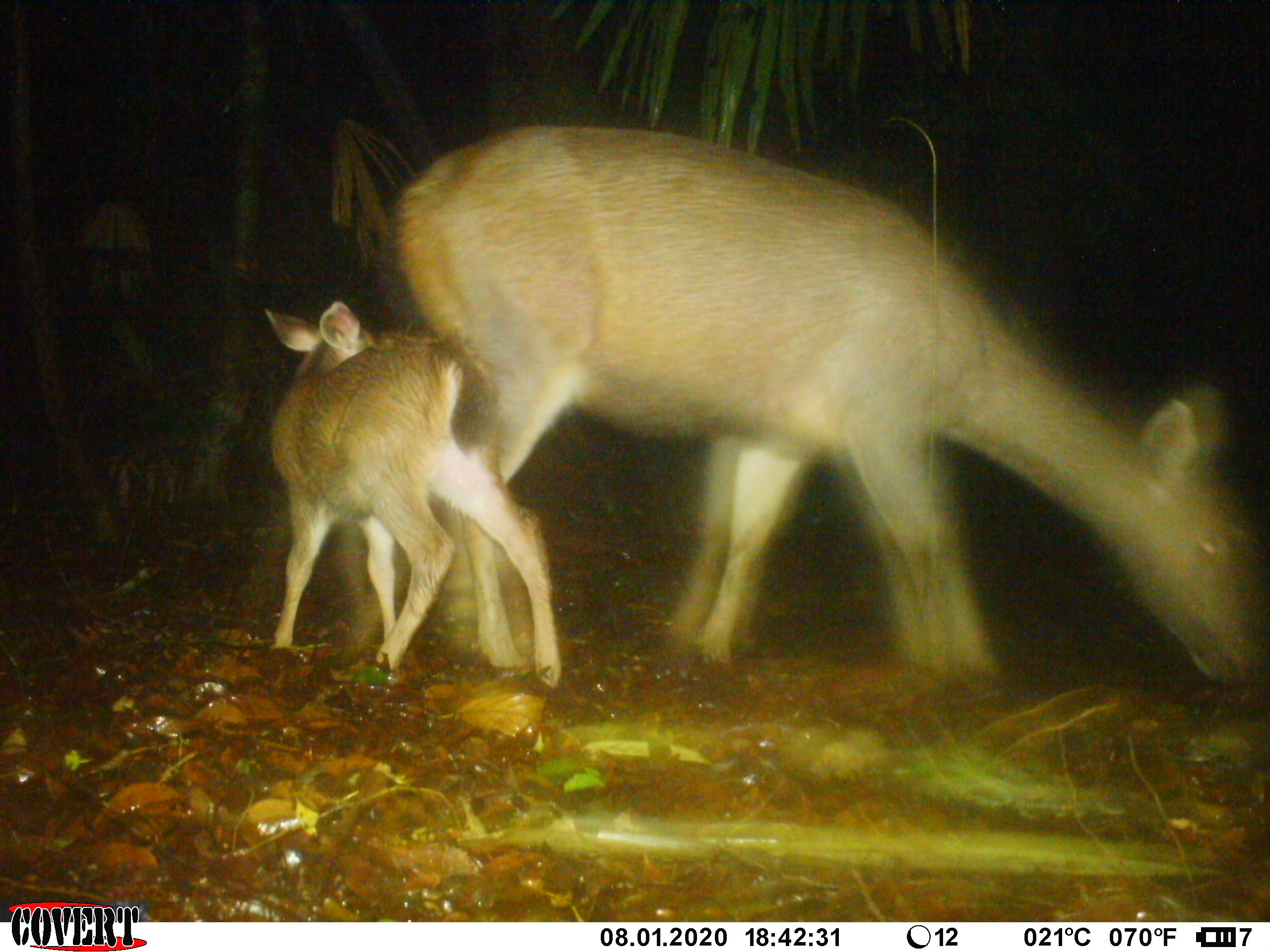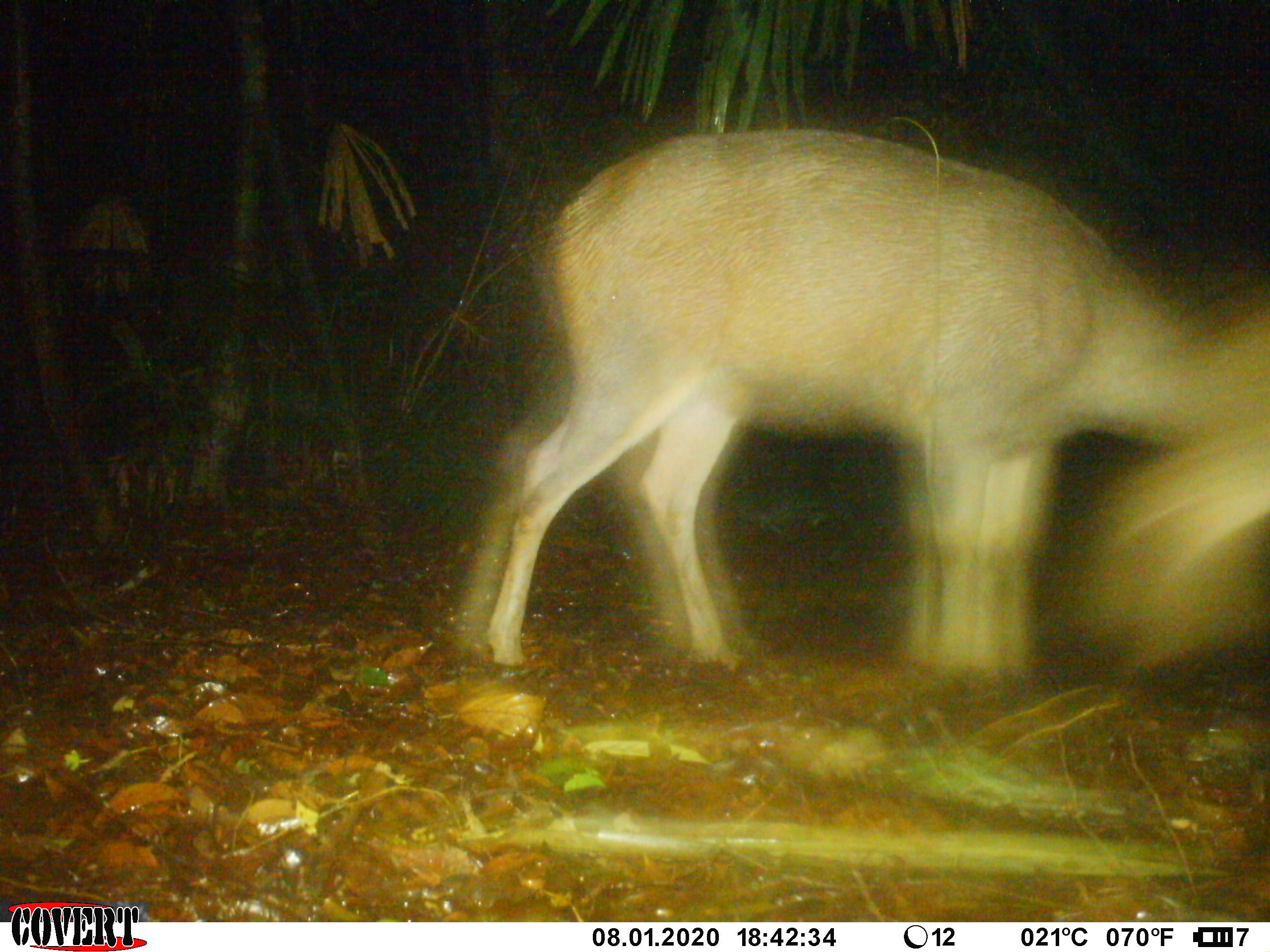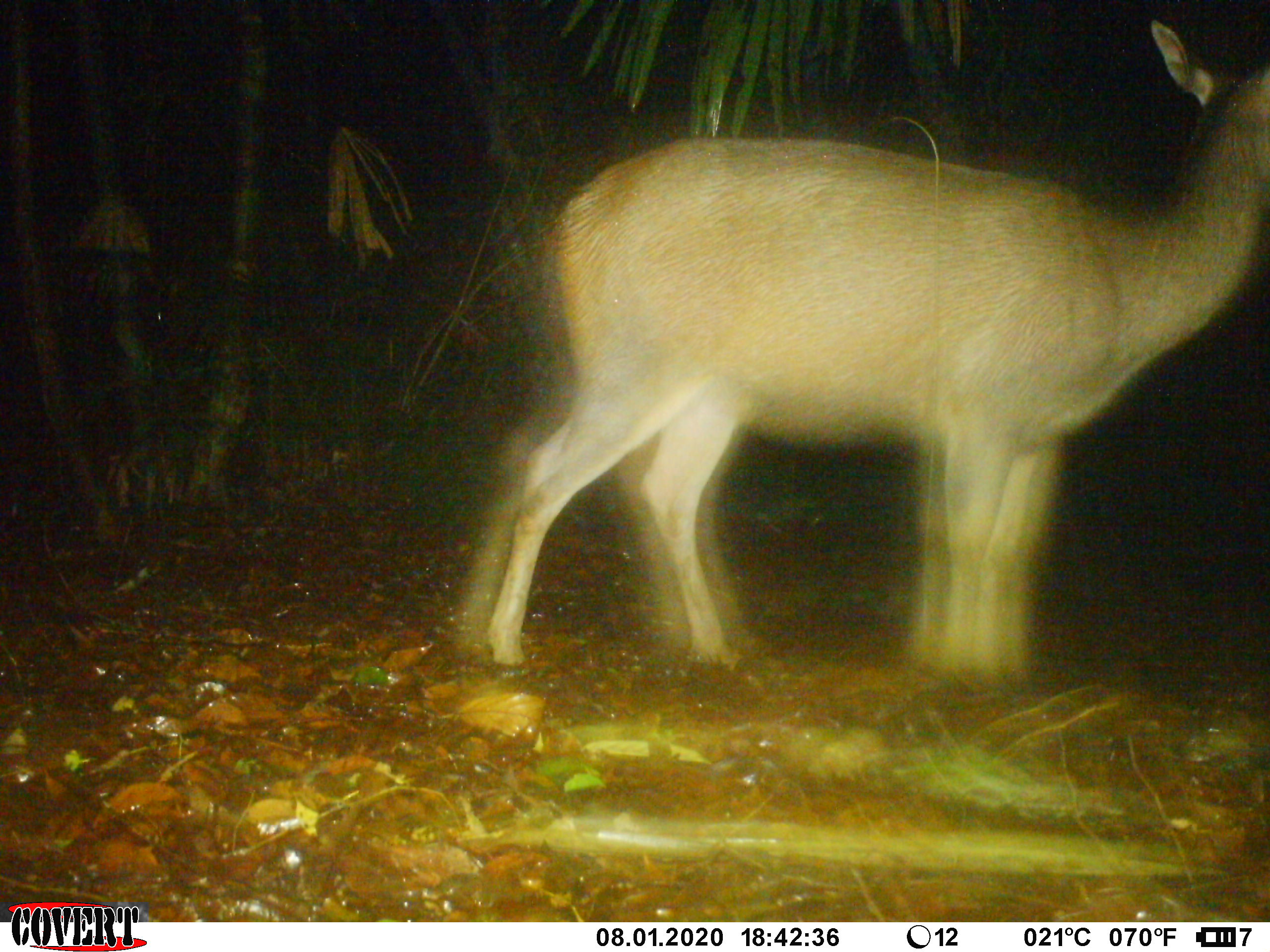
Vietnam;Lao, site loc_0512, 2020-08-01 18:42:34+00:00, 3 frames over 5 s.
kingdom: Animalia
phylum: Chordata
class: Mammalia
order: Artiodactyla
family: Cervidae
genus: Rusa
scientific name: Rusa unicolor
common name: sambar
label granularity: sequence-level